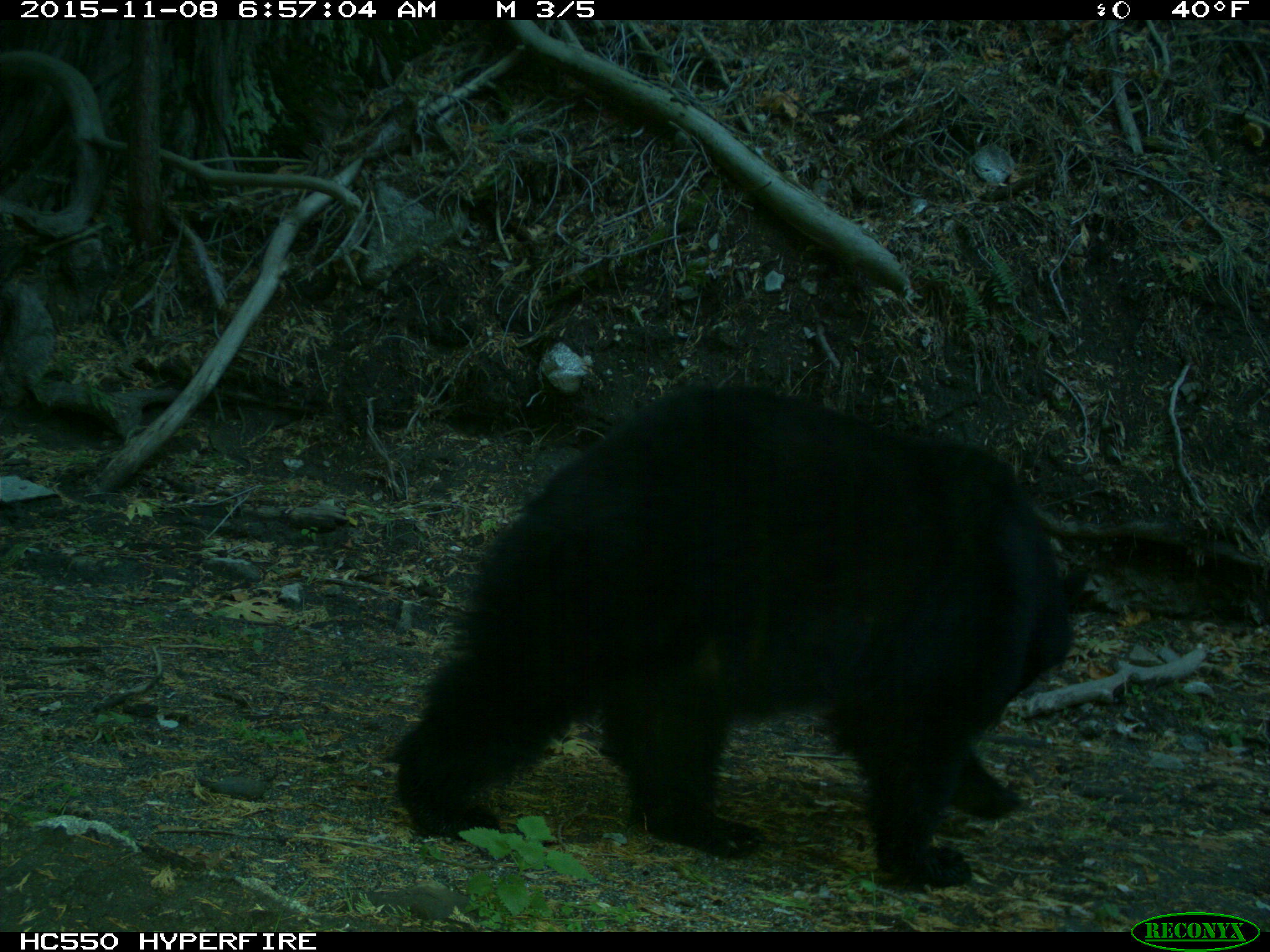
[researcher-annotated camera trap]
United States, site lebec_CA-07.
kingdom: Animalia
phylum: Chordata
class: Mammalia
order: Carnivora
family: Ursidae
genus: Ursus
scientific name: Ursus americanus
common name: american black bear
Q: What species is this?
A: Ursus americanus (american black bear).